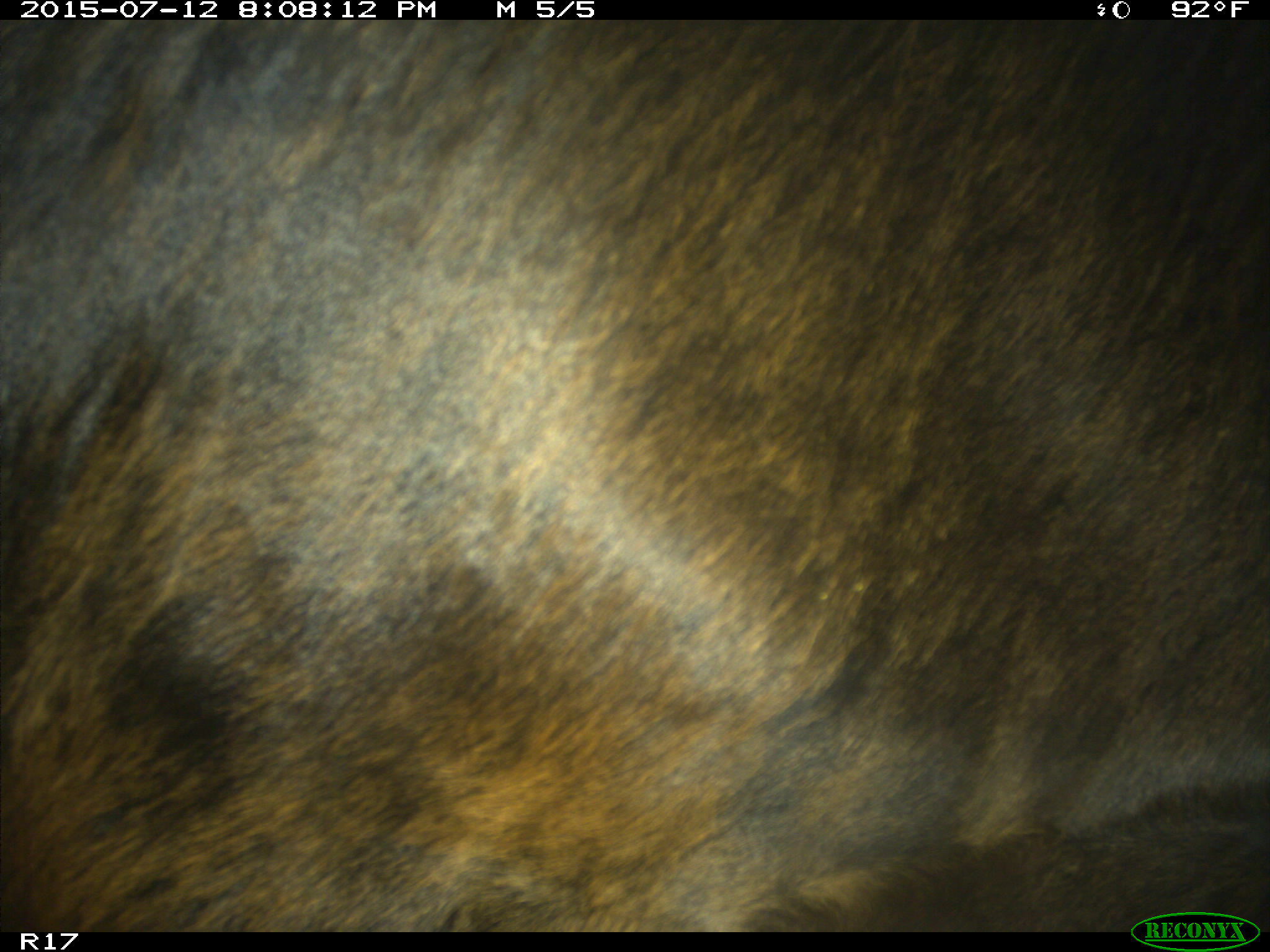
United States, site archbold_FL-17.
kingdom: Animalia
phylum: Chordata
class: Mammalia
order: Artiodactyla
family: Bovidae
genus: Bos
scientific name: Bos taurus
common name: domestic cow